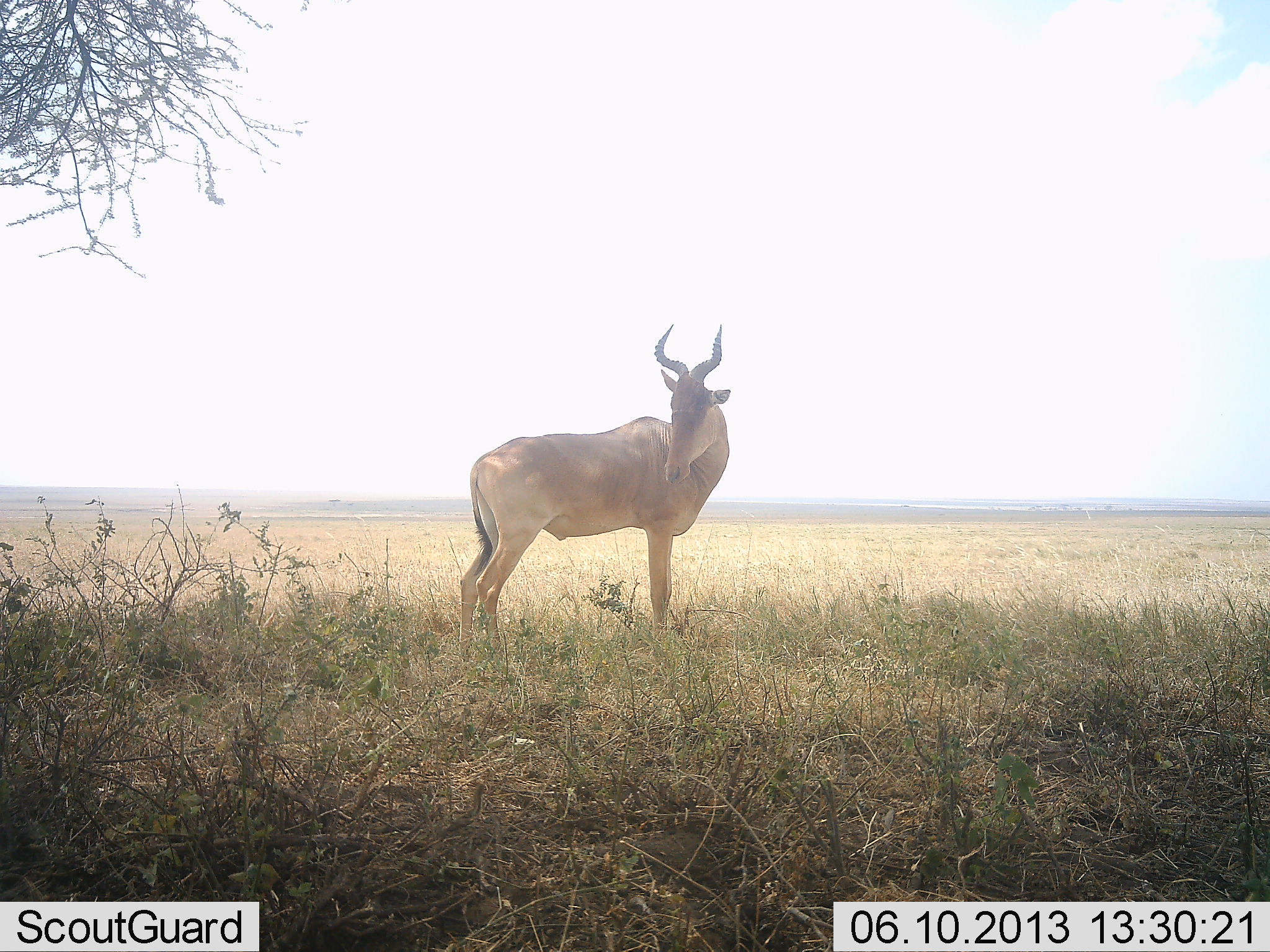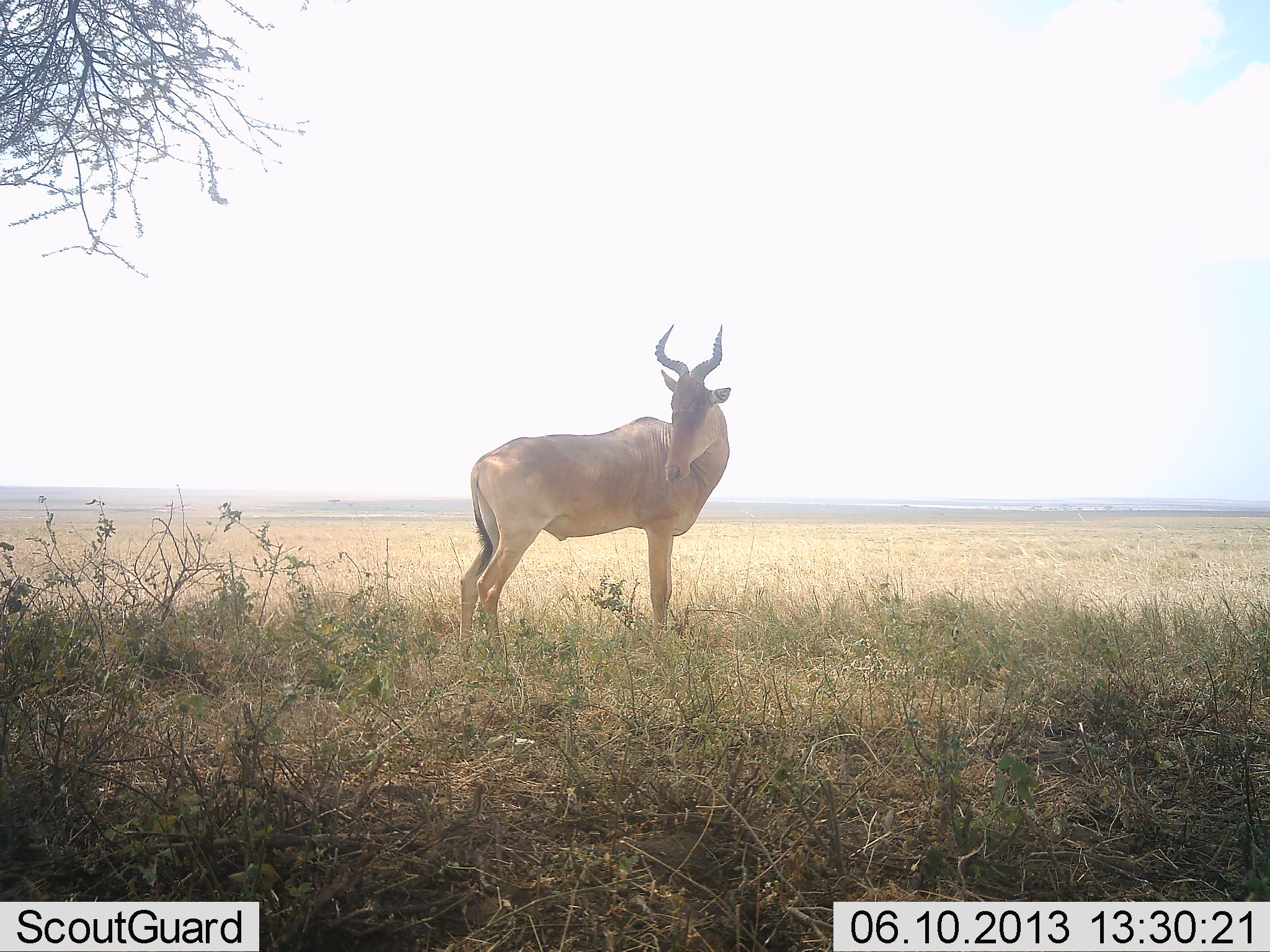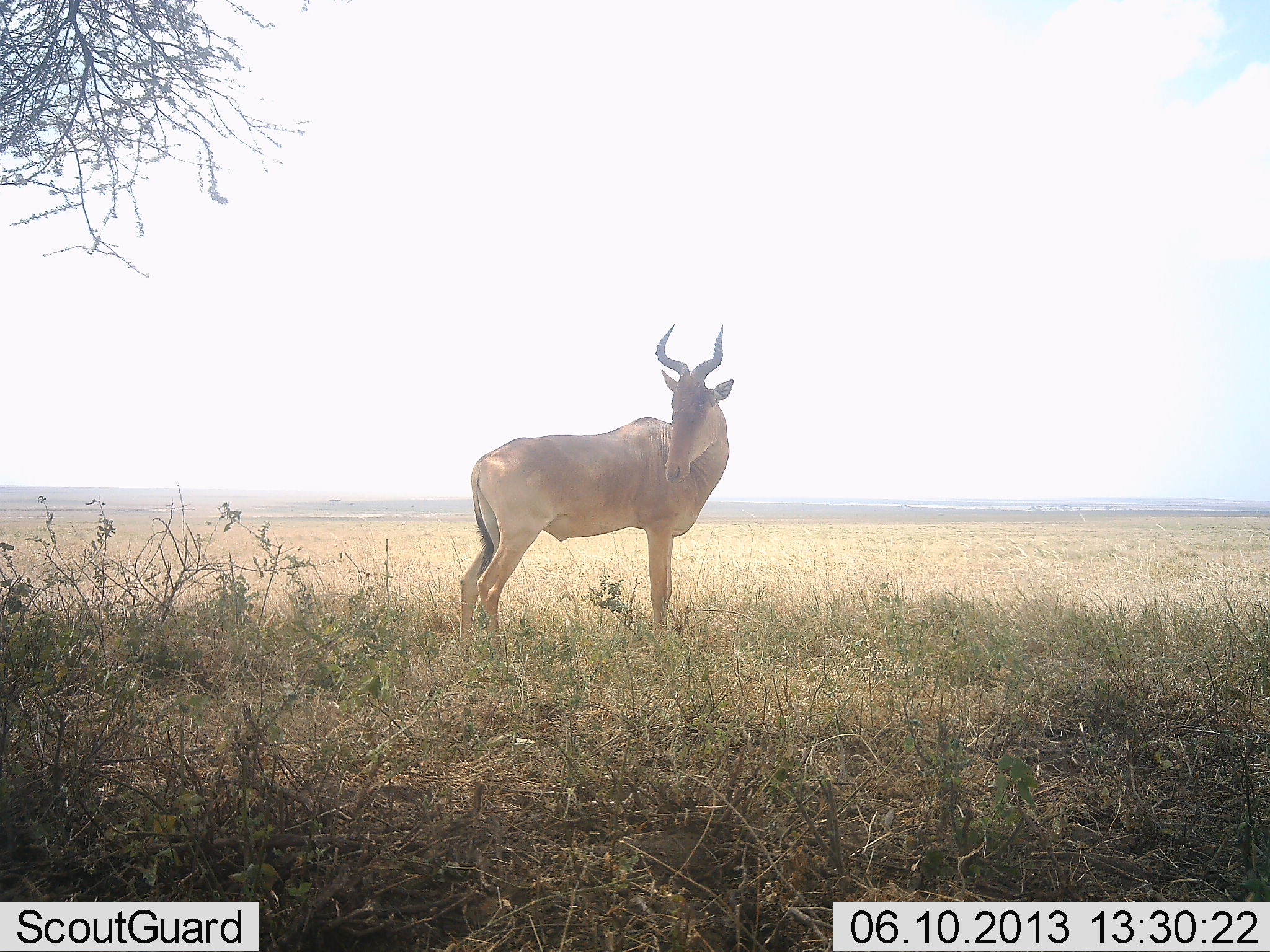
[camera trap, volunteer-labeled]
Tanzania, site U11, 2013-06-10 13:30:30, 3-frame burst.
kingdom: Animalia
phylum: Chordata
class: Mammalia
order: Artiodactyla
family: Bovidae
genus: Alcelaphus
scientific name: Alcelaphus buselaphus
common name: hartebeest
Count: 1.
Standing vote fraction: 100%.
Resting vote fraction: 0%.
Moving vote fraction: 0%.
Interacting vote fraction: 0%.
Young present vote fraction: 0%.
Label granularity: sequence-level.